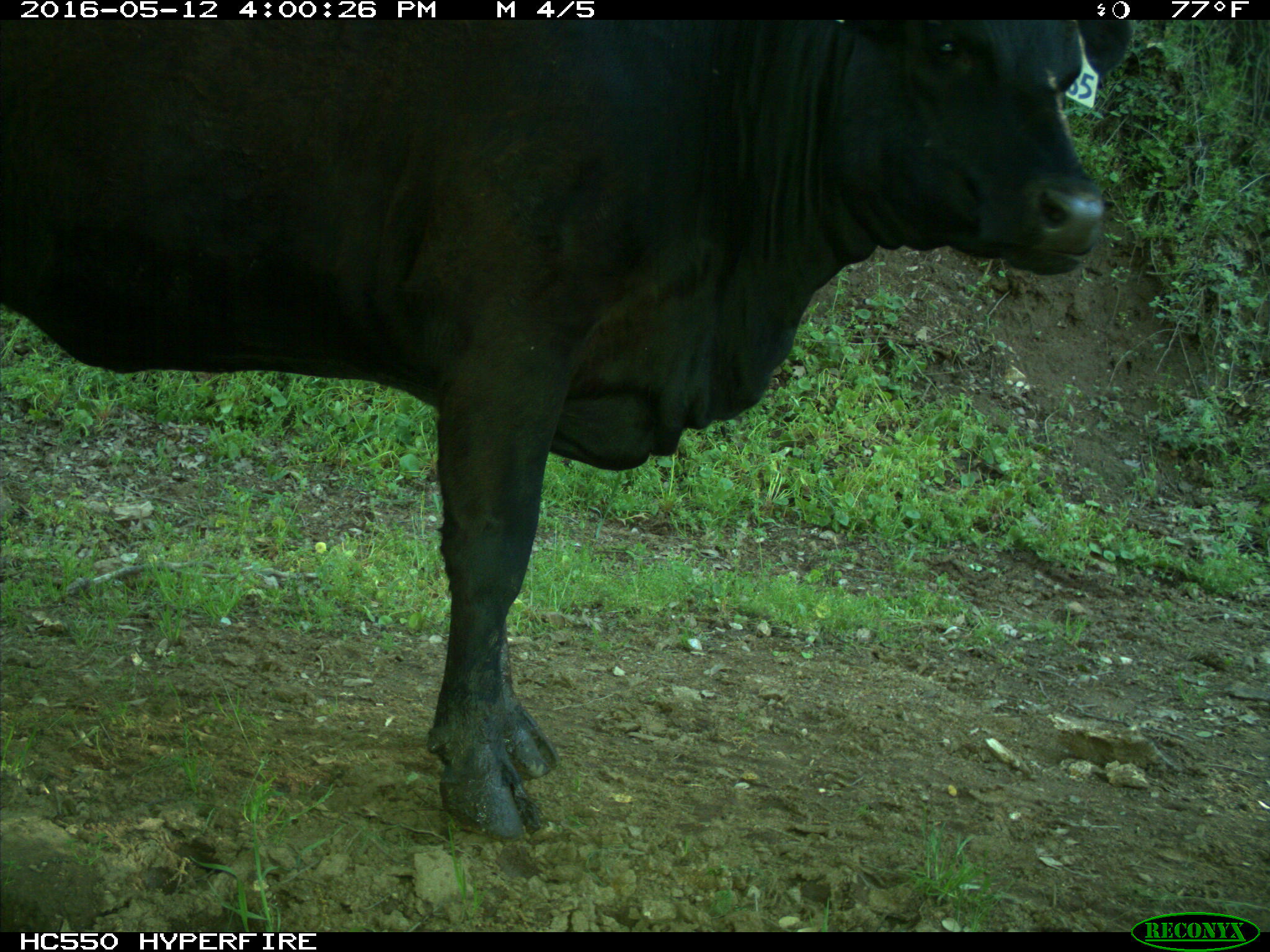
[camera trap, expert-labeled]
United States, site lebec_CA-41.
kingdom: Animalia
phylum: Chordata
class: Mammalia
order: Artiodactyla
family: Bovidae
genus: Bos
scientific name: Bos taurus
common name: domestic cow